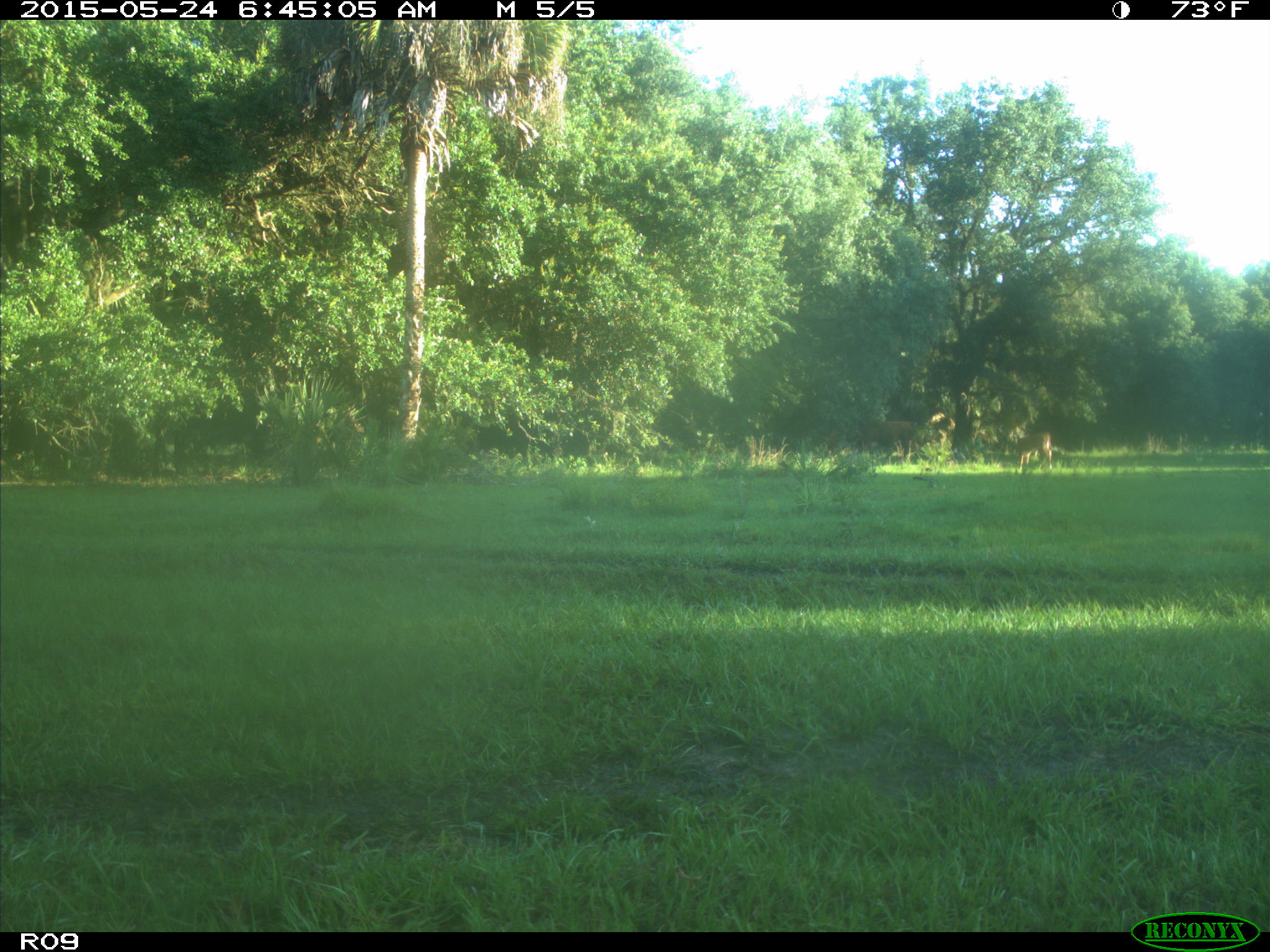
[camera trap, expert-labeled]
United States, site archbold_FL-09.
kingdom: Animalia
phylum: Chordata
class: Mammalia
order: Artiodactyla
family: Bovidae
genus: Bos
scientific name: Bos taurus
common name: domestic cow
Bos taurus (domestic cow).